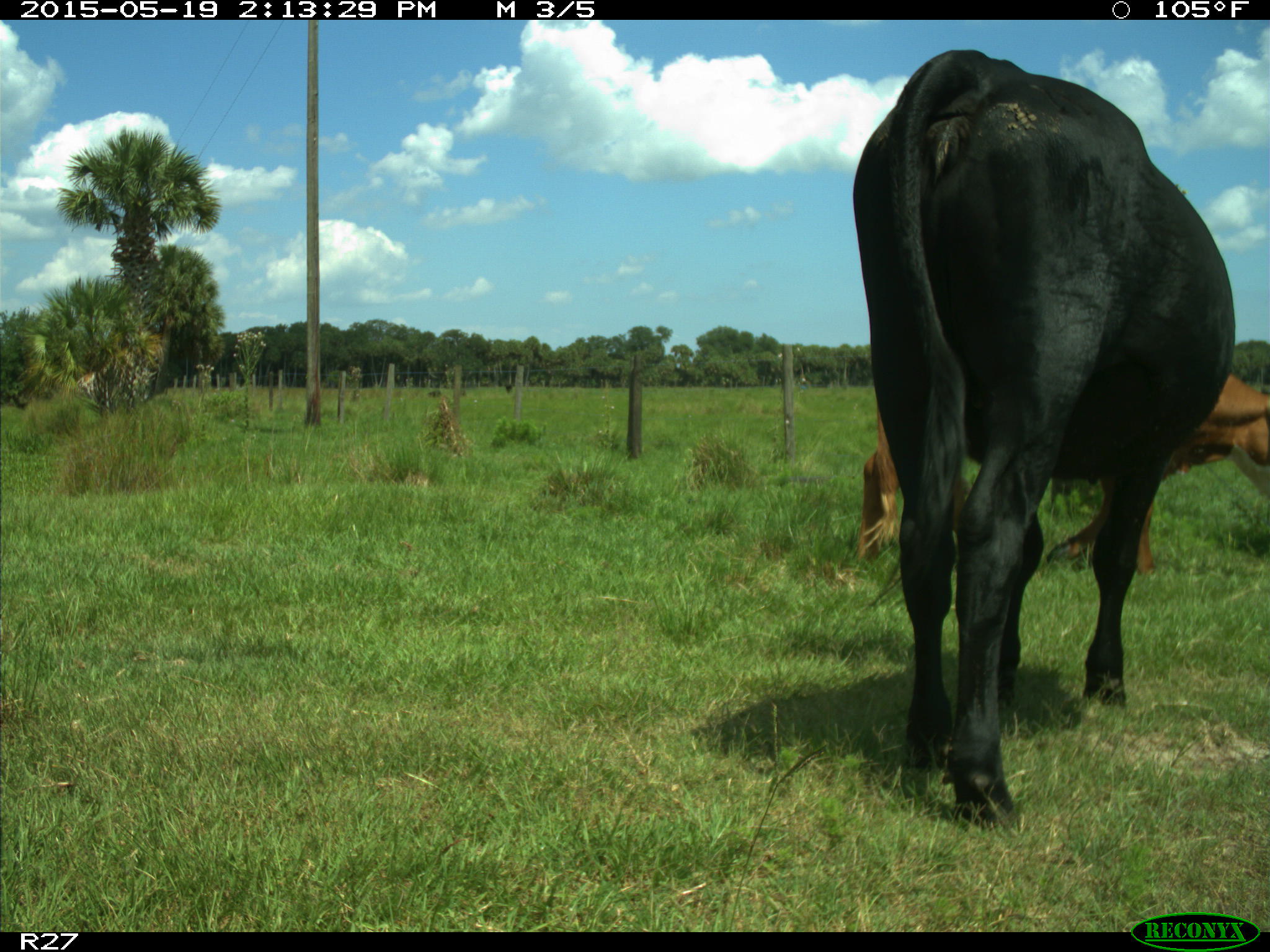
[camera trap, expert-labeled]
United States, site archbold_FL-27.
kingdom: Animalia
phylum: Chordata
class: Mammalia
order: Artiodactyla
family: Bovidae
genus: Bos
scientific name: Bos taurus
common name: domestic cow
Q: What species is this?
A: Bos taurus (domestic cow).